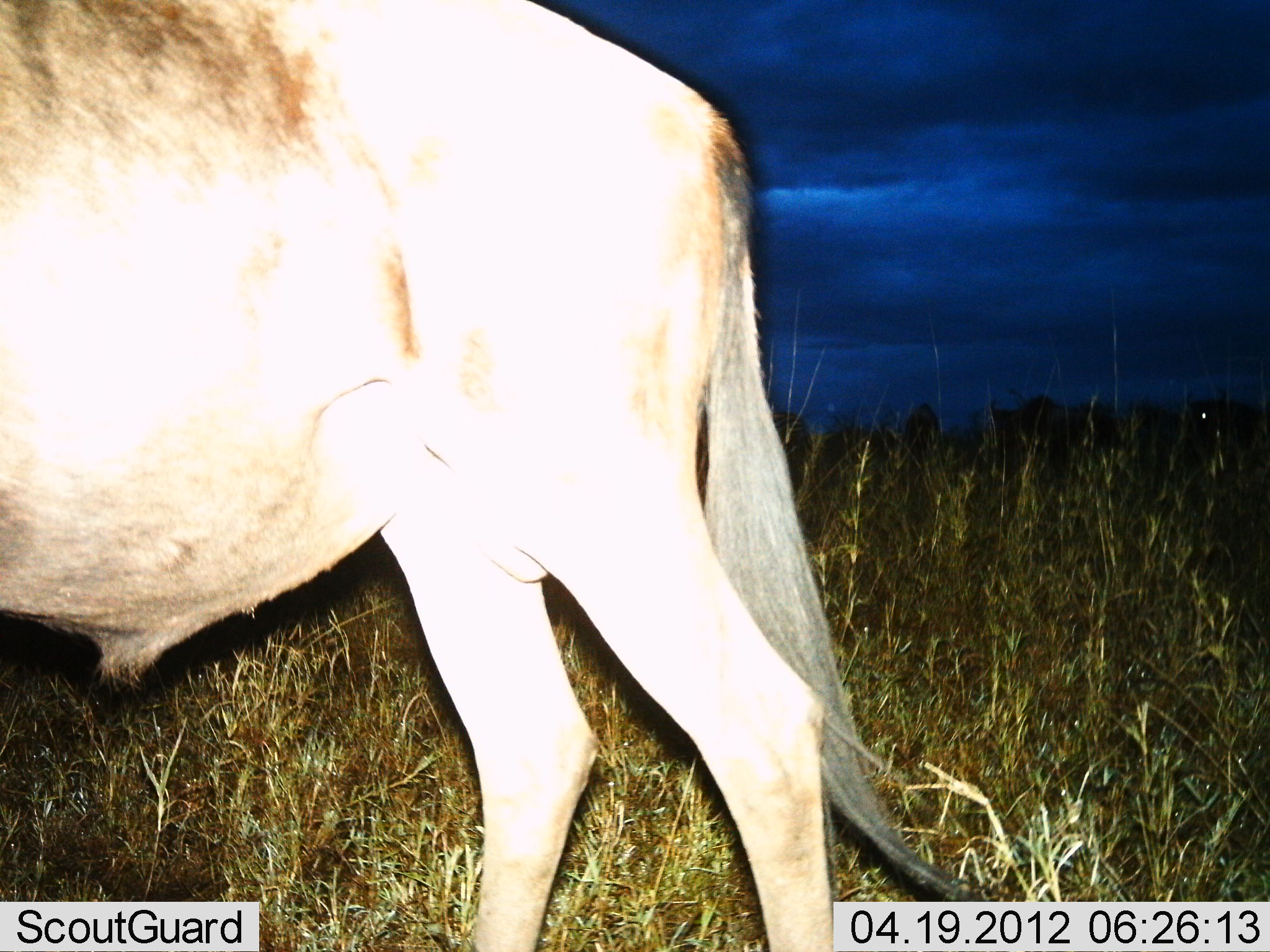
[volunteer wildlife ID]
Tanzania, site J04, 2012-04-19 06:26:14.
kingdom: Animalia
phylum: Chordata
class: Mammalia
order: Artiodactyla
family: Bovidae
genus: Connochaetes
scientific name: Connochaetes taurinus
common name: blue wildebeest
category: wildebeest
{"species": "wildebeest (blue wildebeest) (Connochaetes taurinus)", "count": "1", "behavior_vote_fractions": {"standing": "65%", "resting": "0%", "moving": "35%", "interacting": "0%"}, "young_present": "0%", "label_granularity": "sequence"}